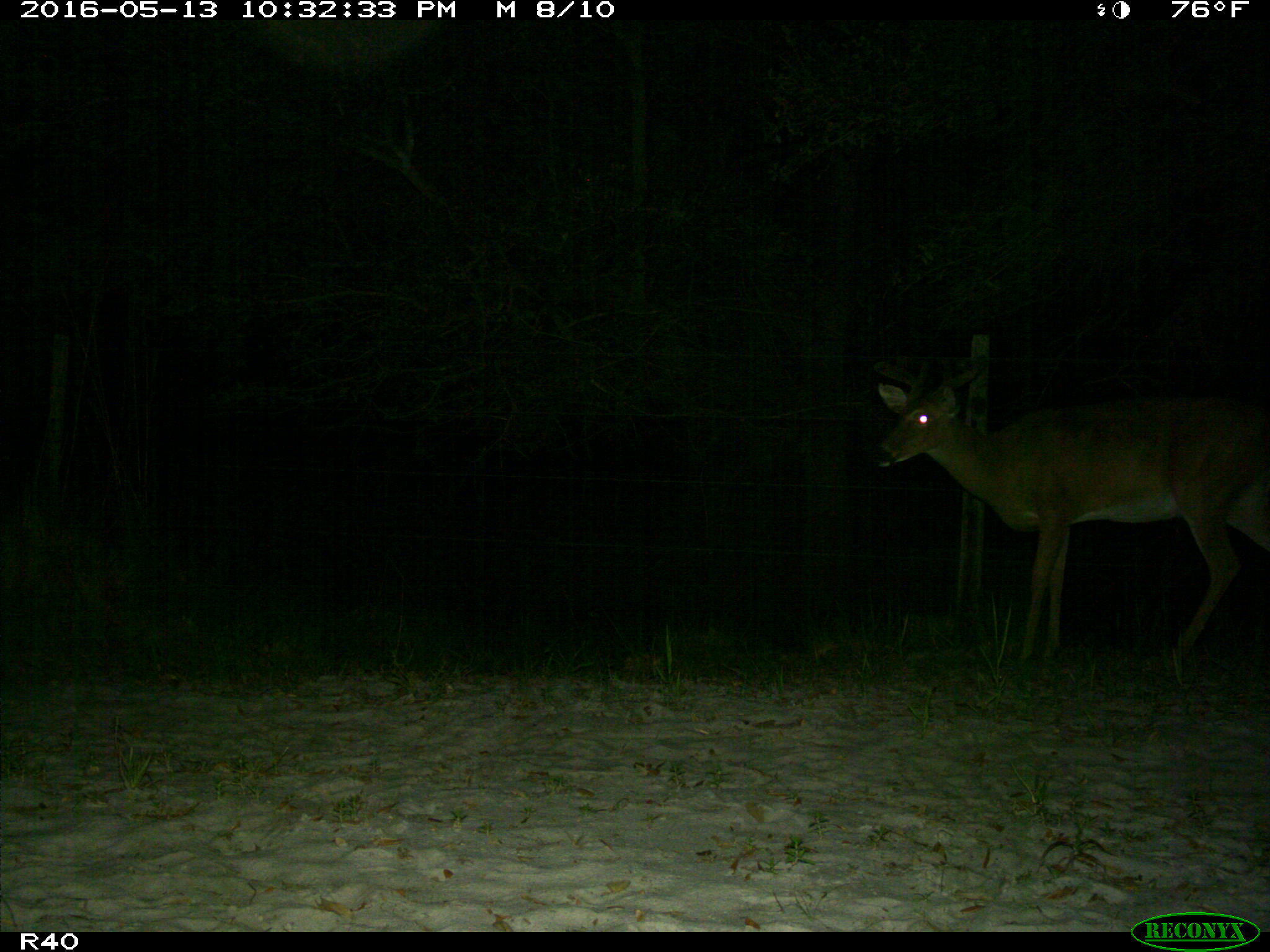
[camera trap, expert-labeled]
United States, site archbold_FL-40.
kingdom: Animalia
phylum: Chordata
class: Mammalia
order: Artiodactyla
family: Cervidae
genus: Odocoileus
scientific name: Odocoileus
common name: deer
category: unidentified deer